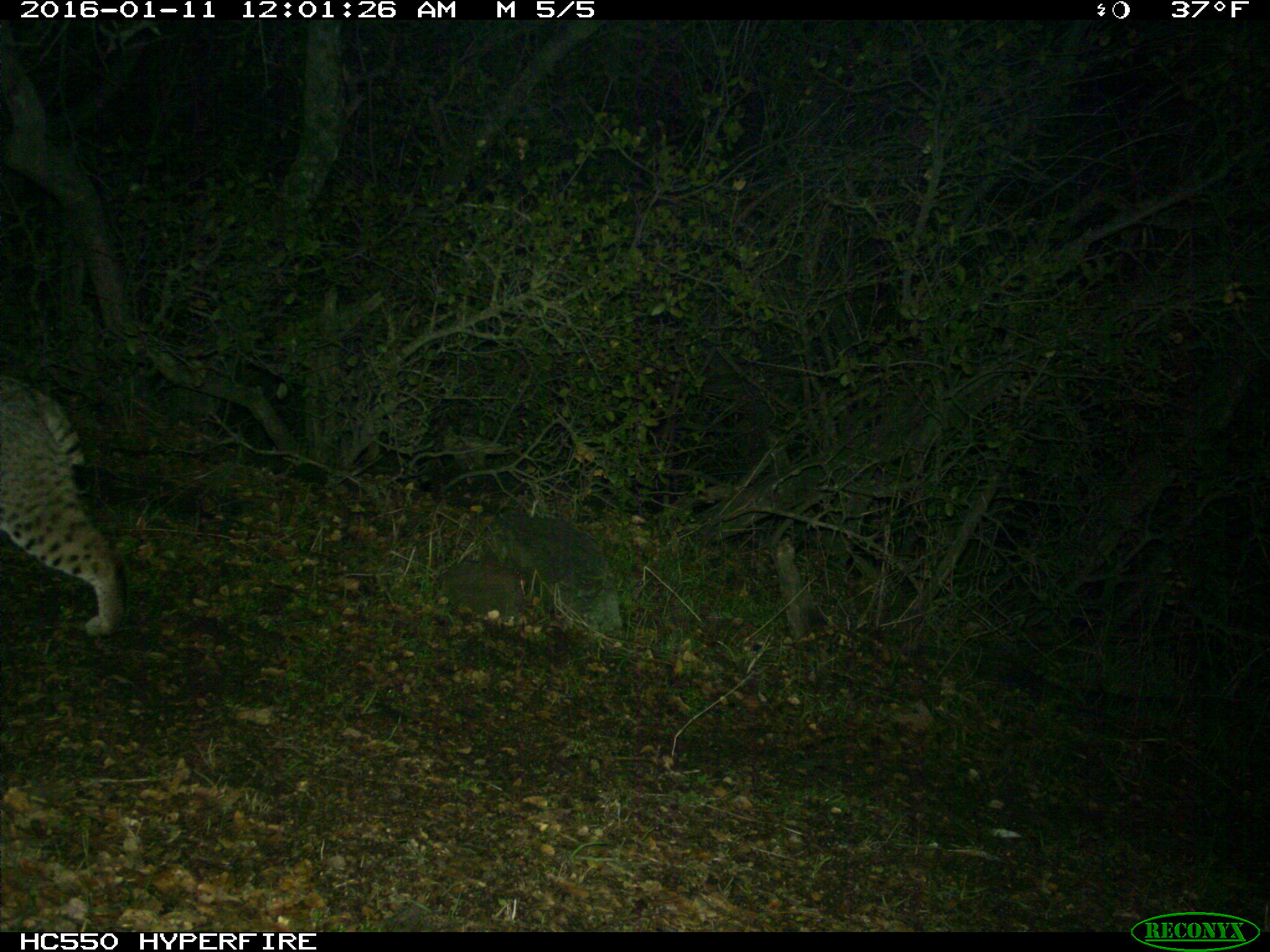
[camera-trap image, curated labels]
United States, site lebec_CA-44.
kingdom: Animalia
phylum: Chordata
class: Mammalia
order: Carnivora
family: Felidae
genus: Lynx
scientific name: Lynx rufus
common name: bobcat